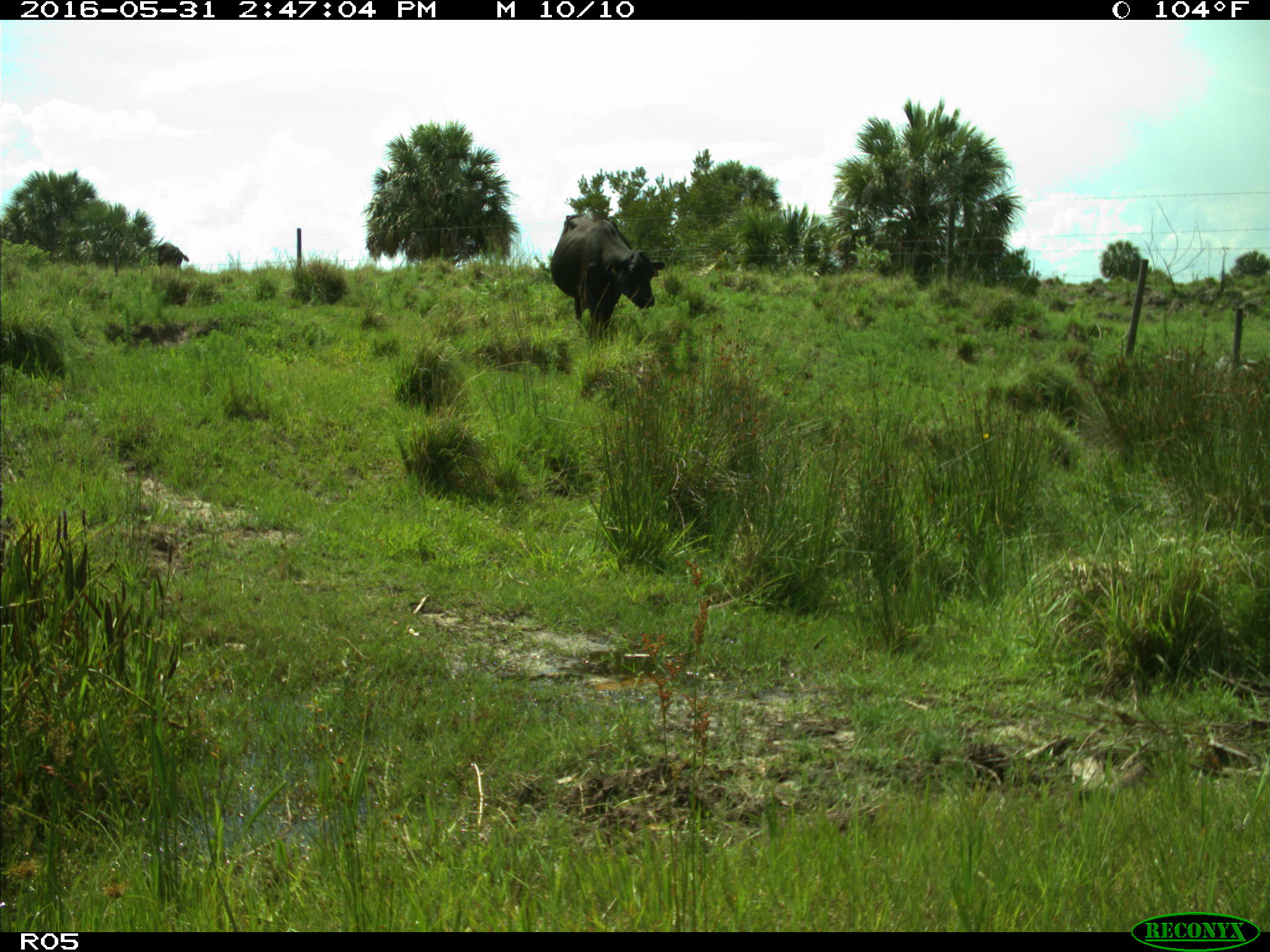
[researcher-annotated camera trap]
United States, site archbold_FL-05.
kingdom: Animalia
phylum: Chordata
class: Mammalia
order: Artiodactyla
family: Bovidae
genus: Bos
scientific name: Bos taurus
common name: domestic cow